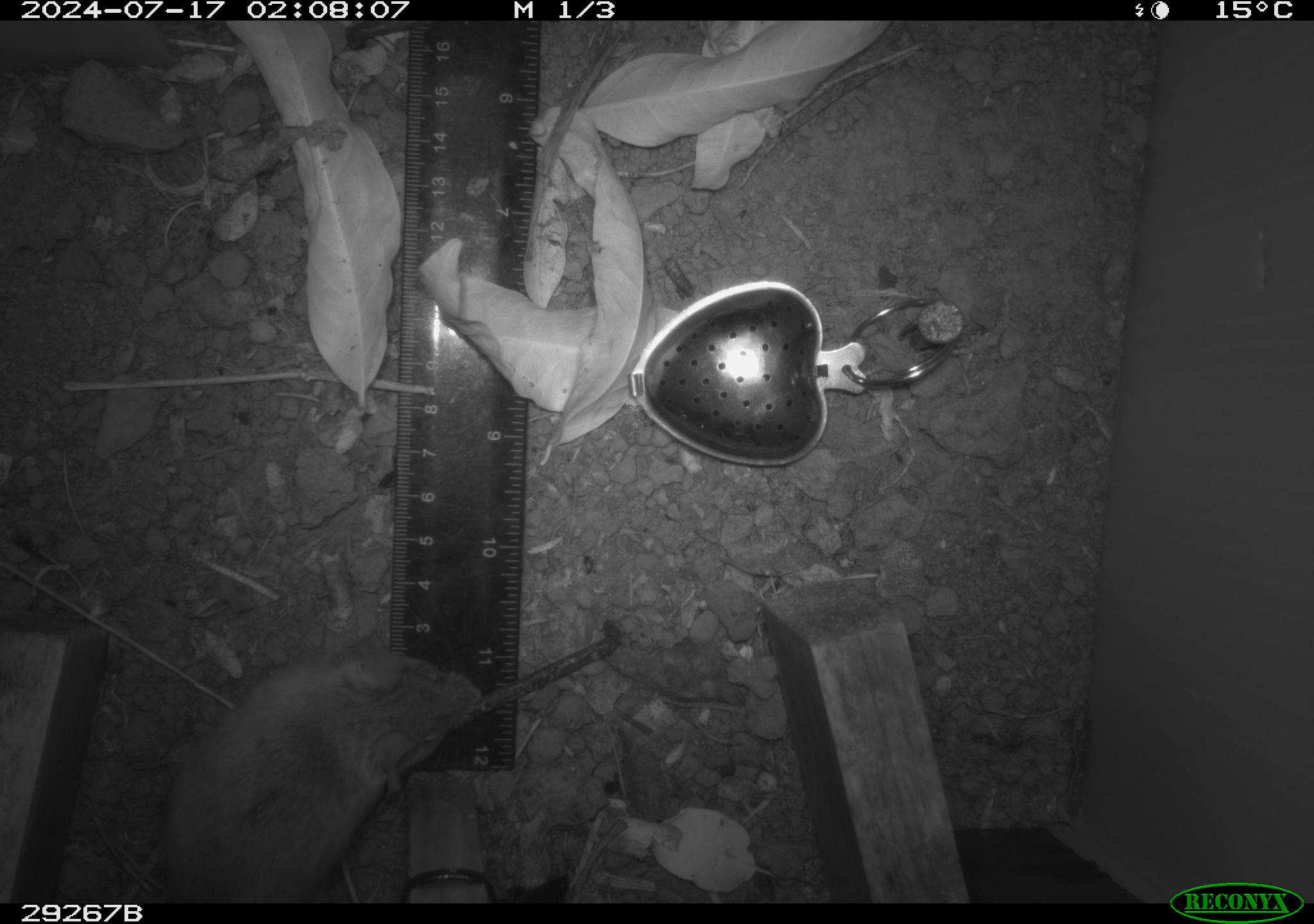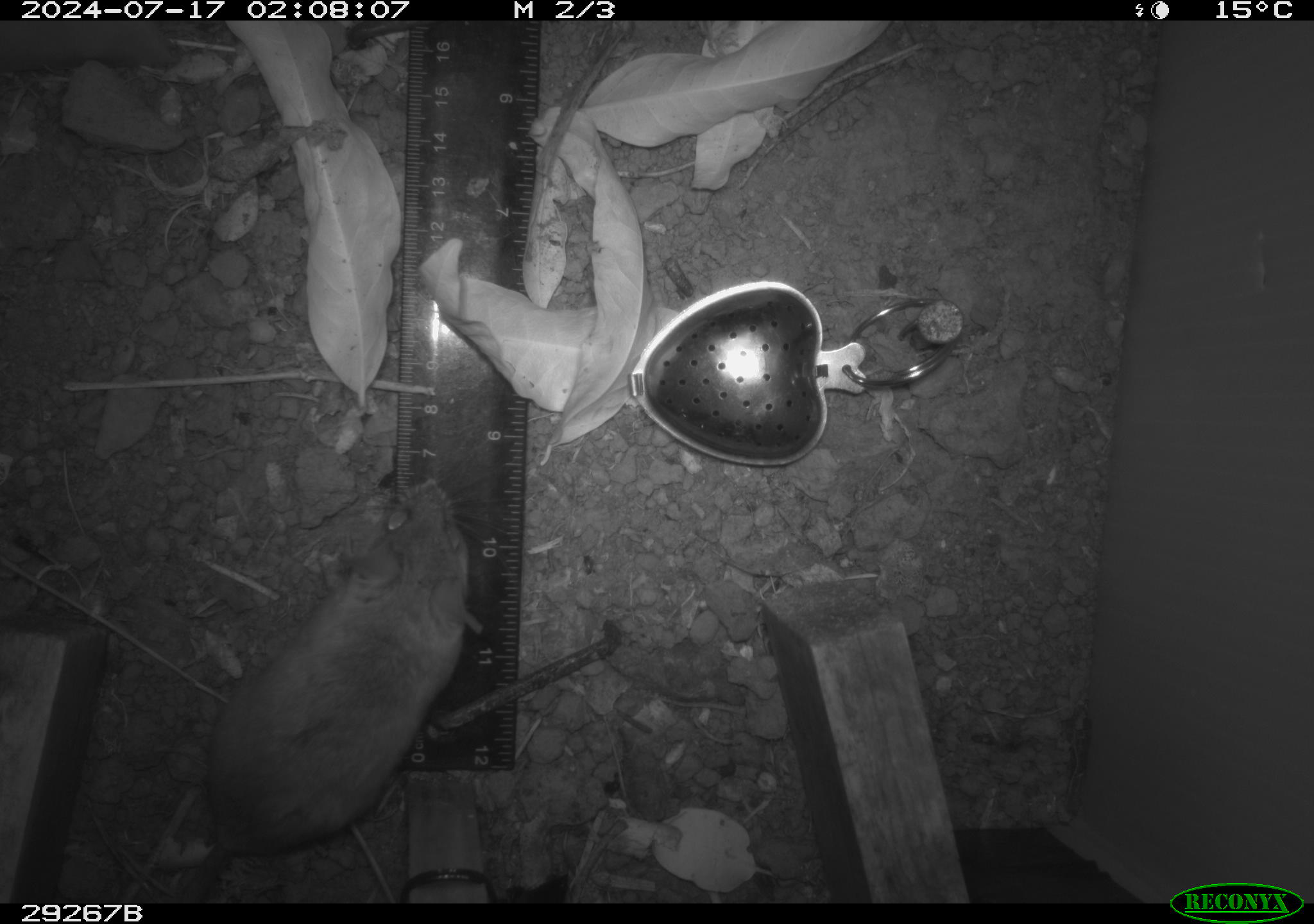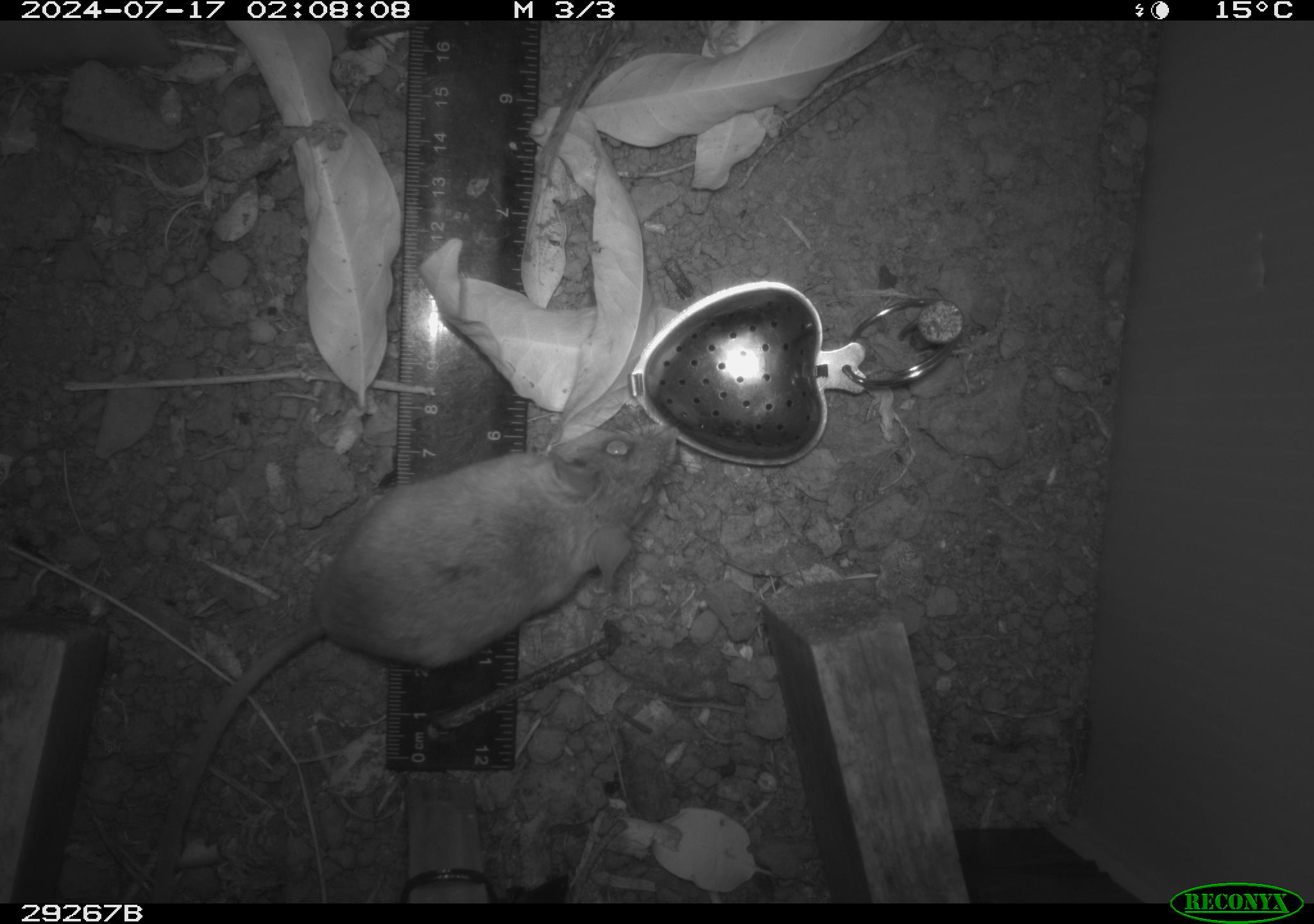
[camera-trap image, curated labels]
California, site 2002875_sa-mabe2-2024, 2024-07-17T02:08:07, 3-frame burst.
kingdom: Animalia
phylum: Chordata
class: Mammalia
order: Rodentia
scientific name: Rodentia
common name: mouse species